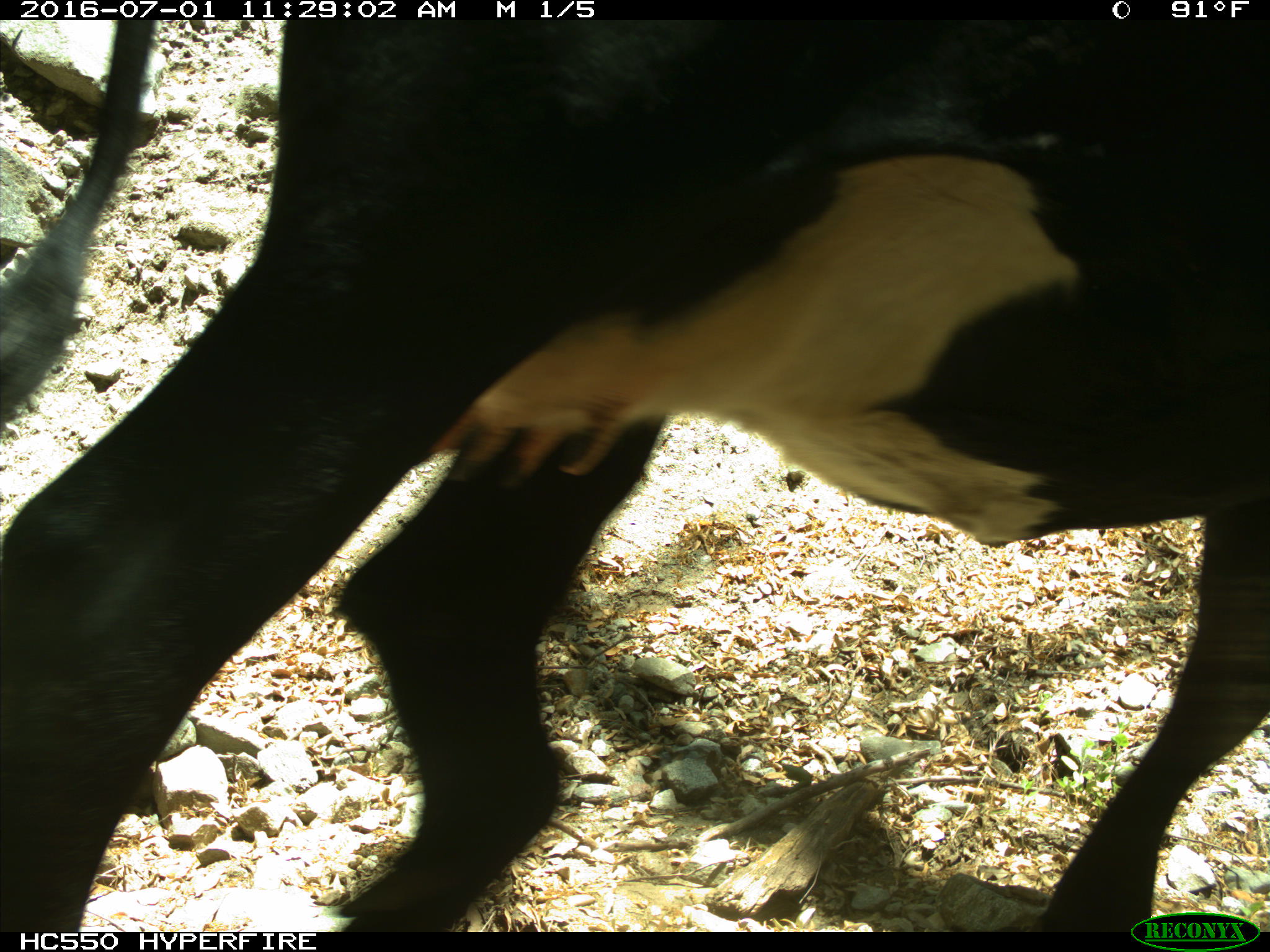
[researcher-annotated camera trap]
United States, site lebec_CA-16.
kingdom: Animalia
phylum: Chordata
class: Mammalia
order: Artiodactyla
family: Bovidae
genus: Bos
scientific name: Bos taurus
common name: domestic cow